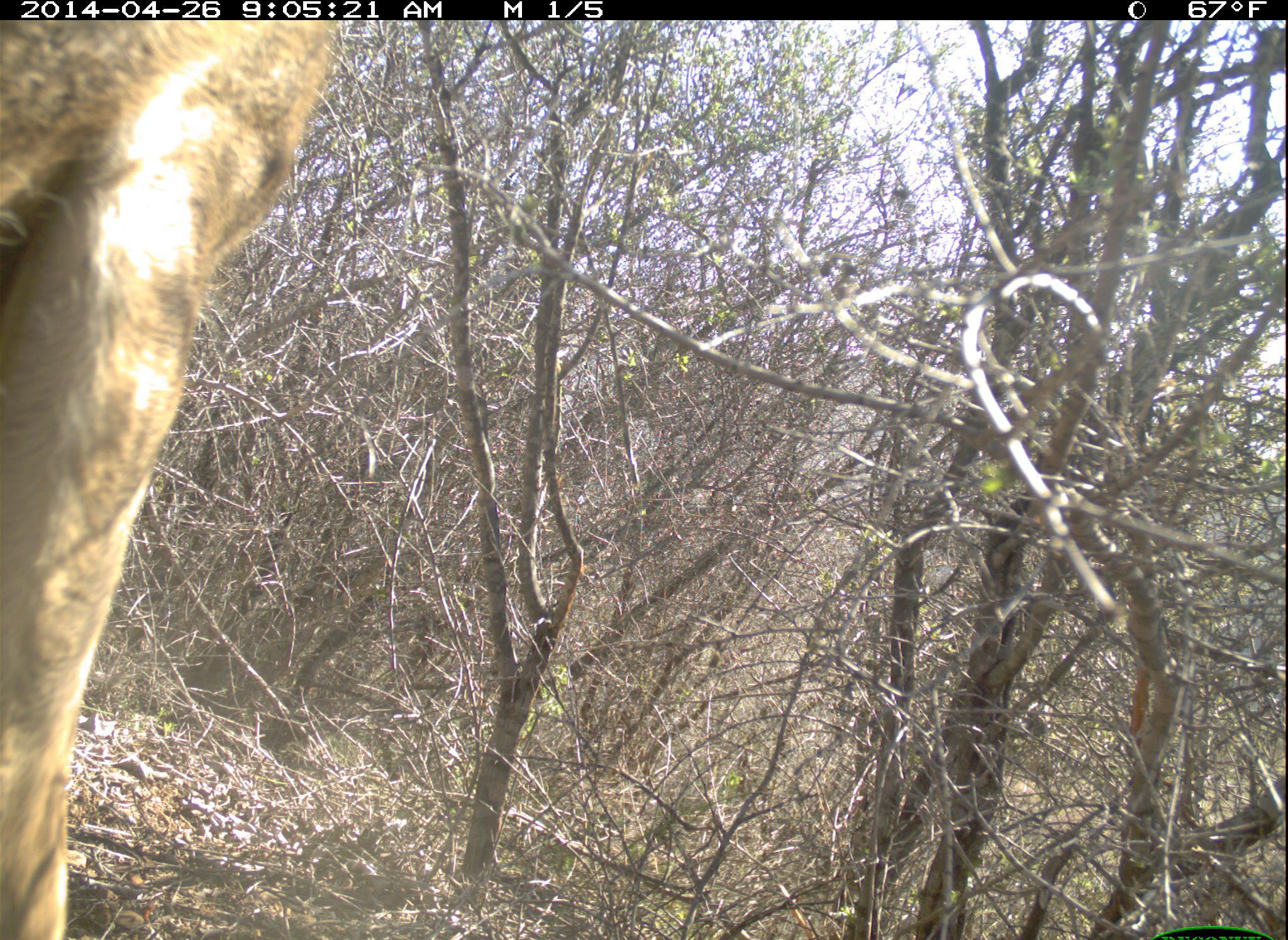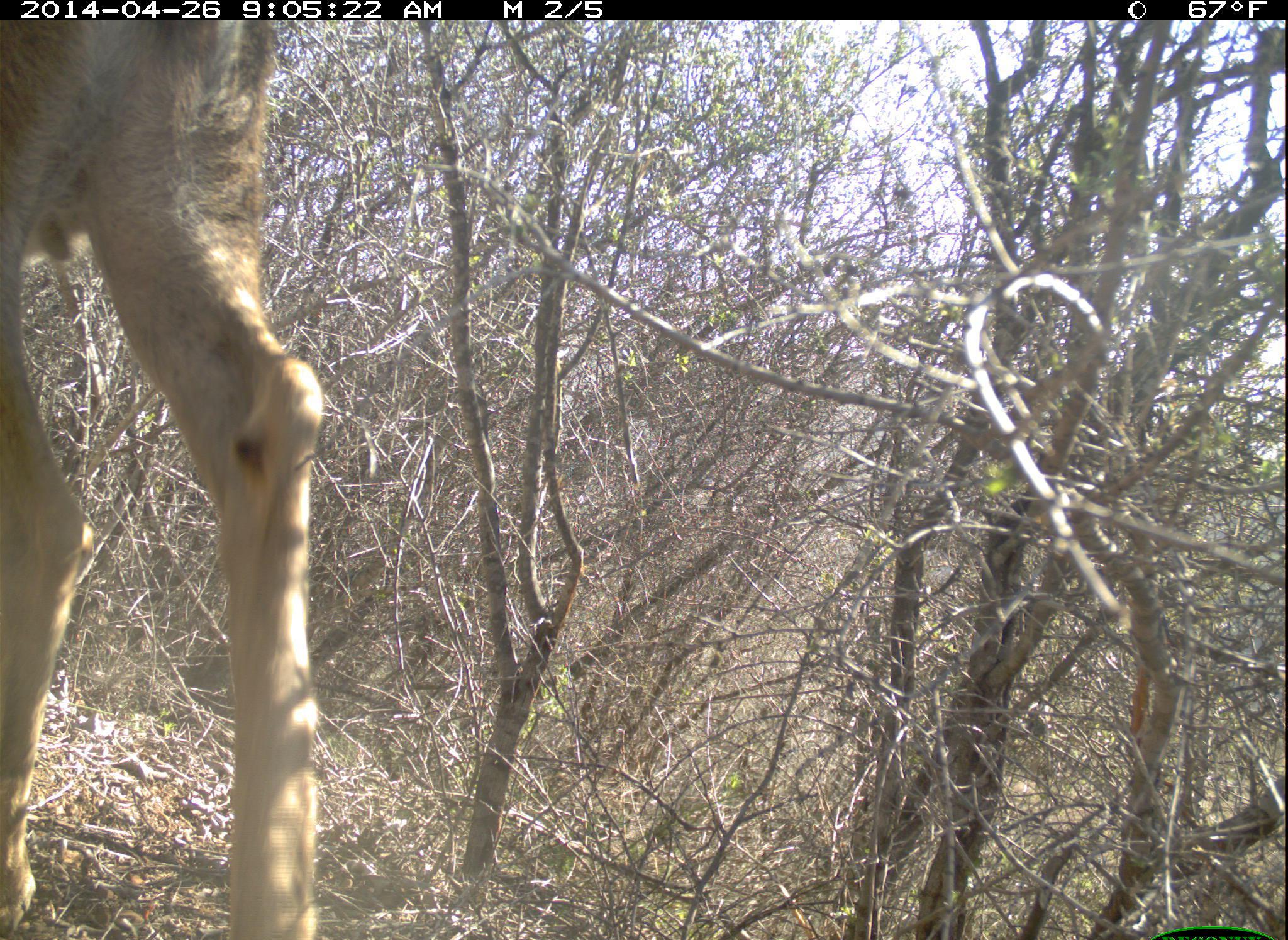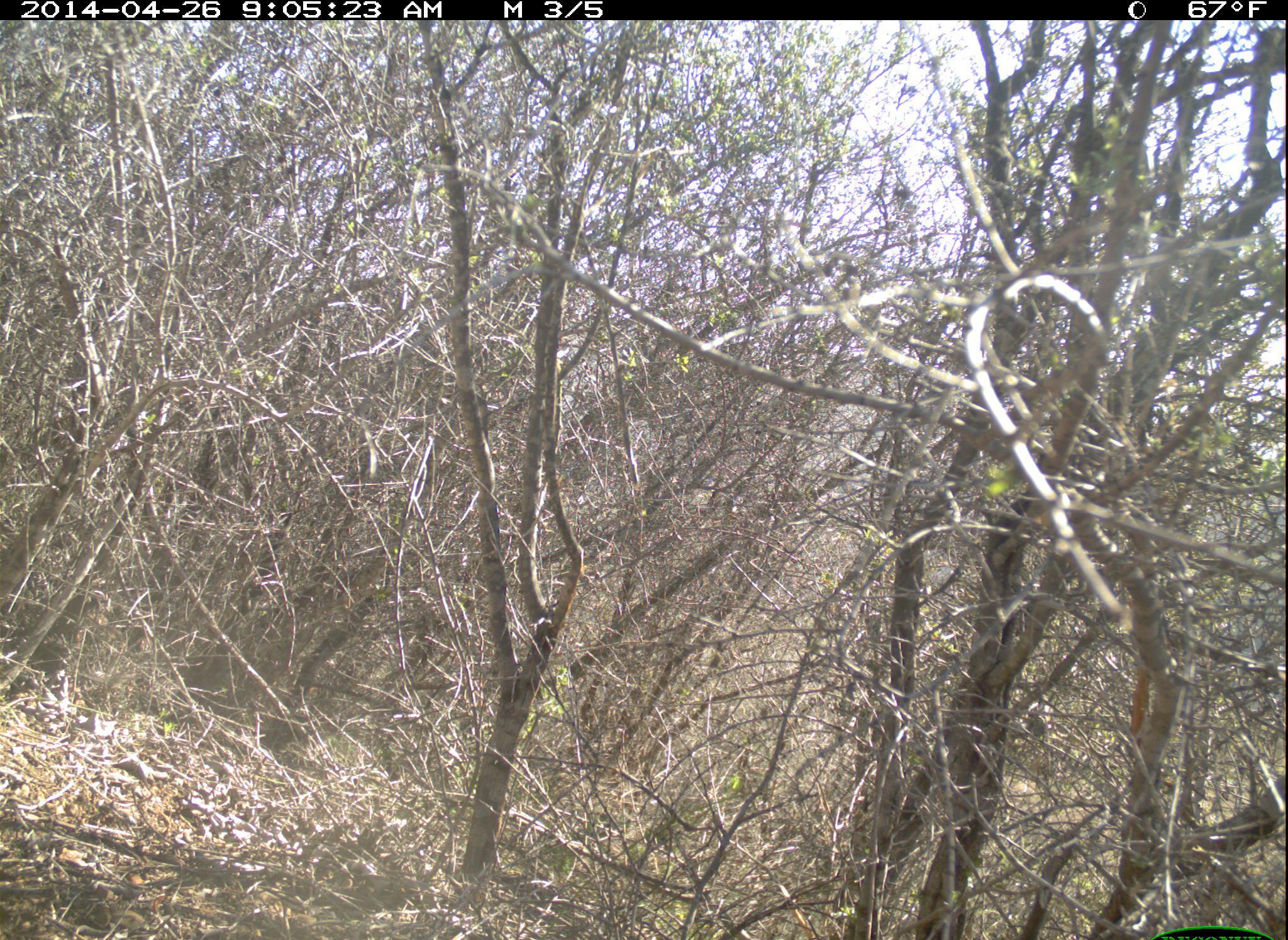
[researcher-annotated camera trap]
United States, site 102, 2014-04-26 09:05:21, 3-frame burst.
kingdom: Animalia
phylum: Chordata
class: Mammalia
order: Artiodactyla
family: Cervidae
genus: Odocoileus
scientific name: Odocoileus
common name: deer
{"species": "deer (Odocoileus)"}